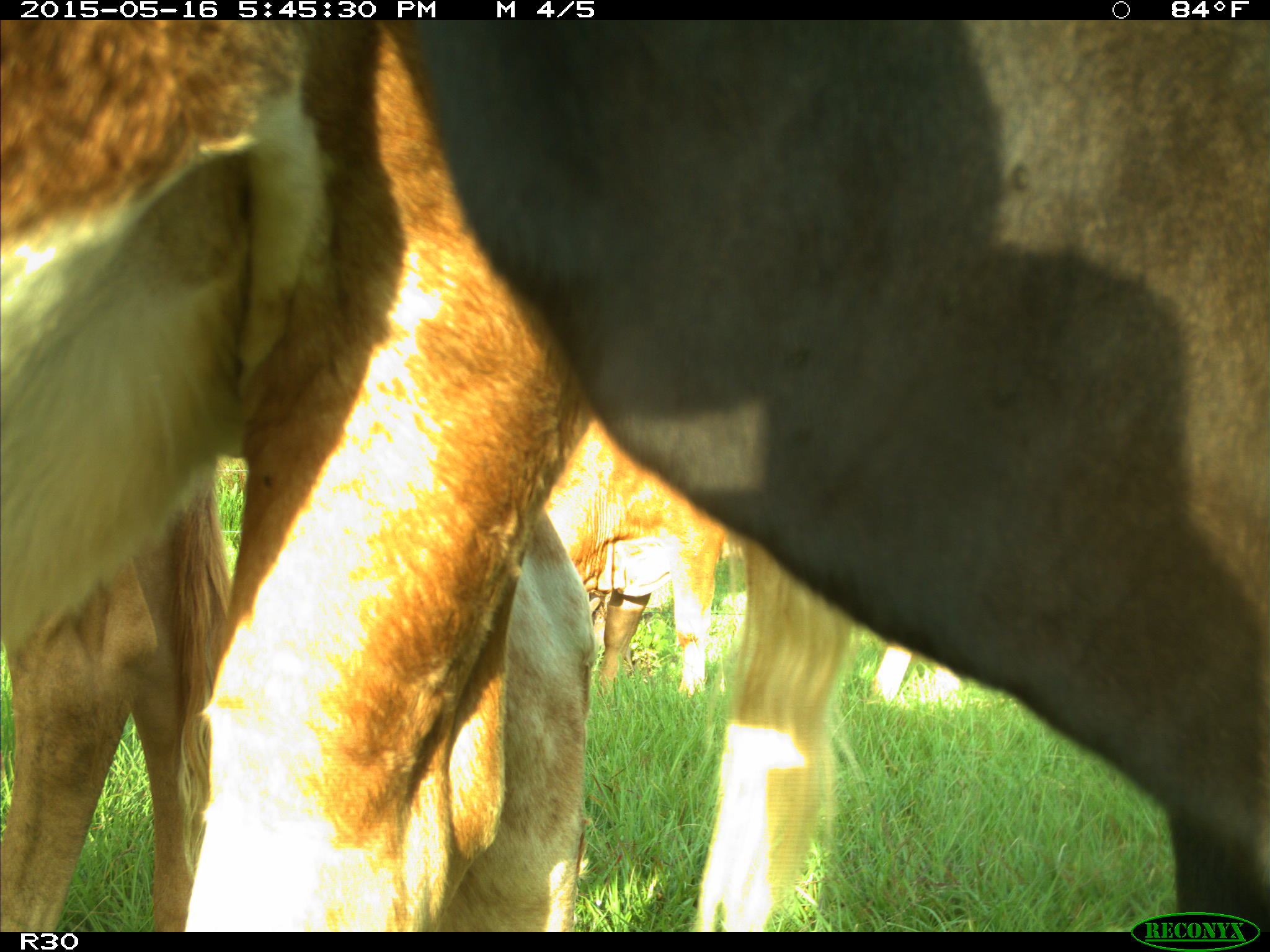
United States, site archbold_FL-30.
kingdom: Animalia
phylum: Chordata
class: Mammalia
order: Artiodactyla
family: Bovidae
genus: Bos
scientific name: Bos taurus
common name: domestic cow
Bos taurus (domestic cow).